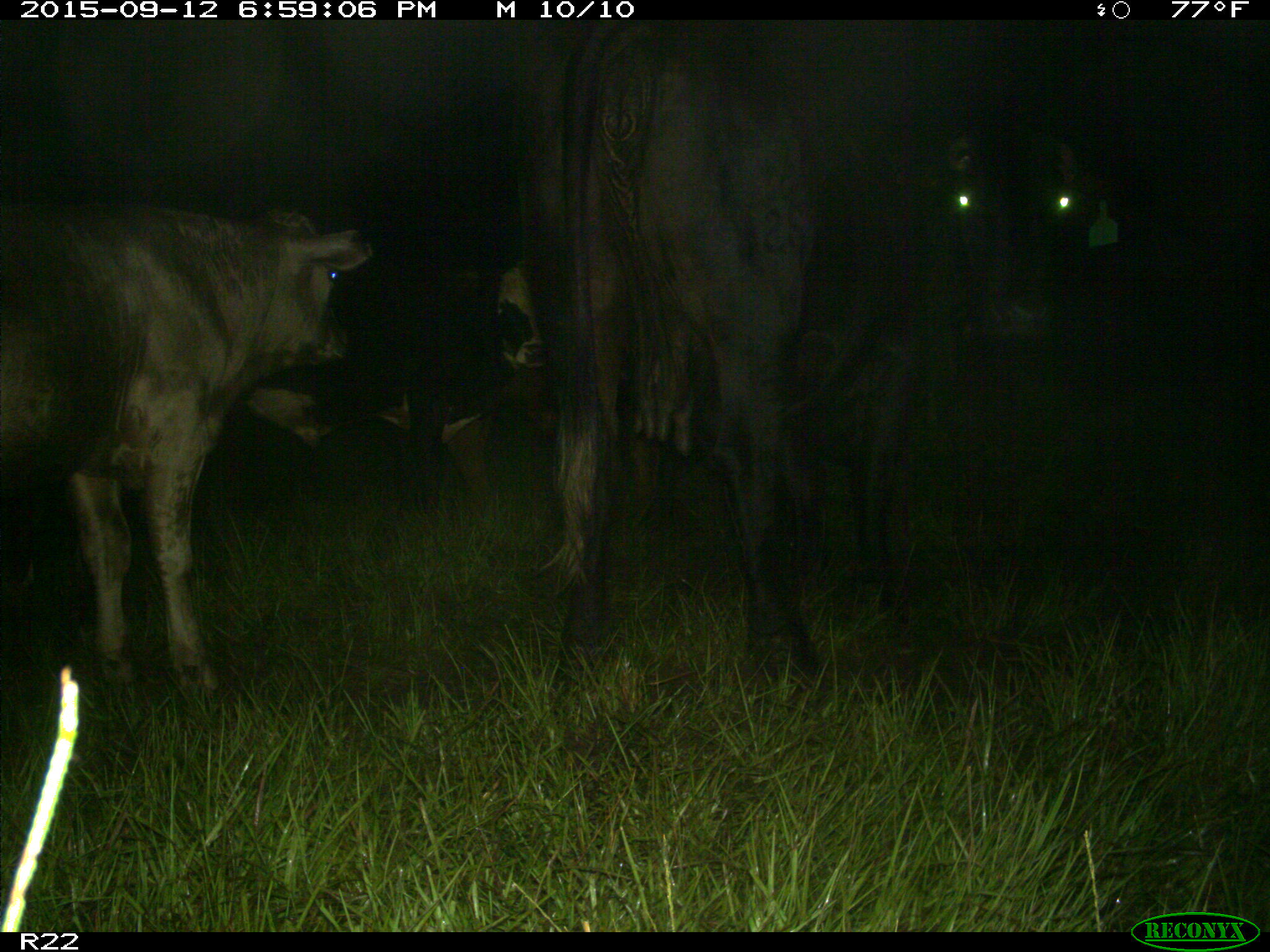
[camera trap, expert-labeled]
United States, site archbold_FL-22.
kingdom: Animalia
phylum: Chordata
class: Mammalia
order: Artiodactyla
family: Bovidae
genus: Bos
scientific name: Bos taurus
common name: domestic cow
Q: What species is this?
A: Bos taurus (domestic cow).